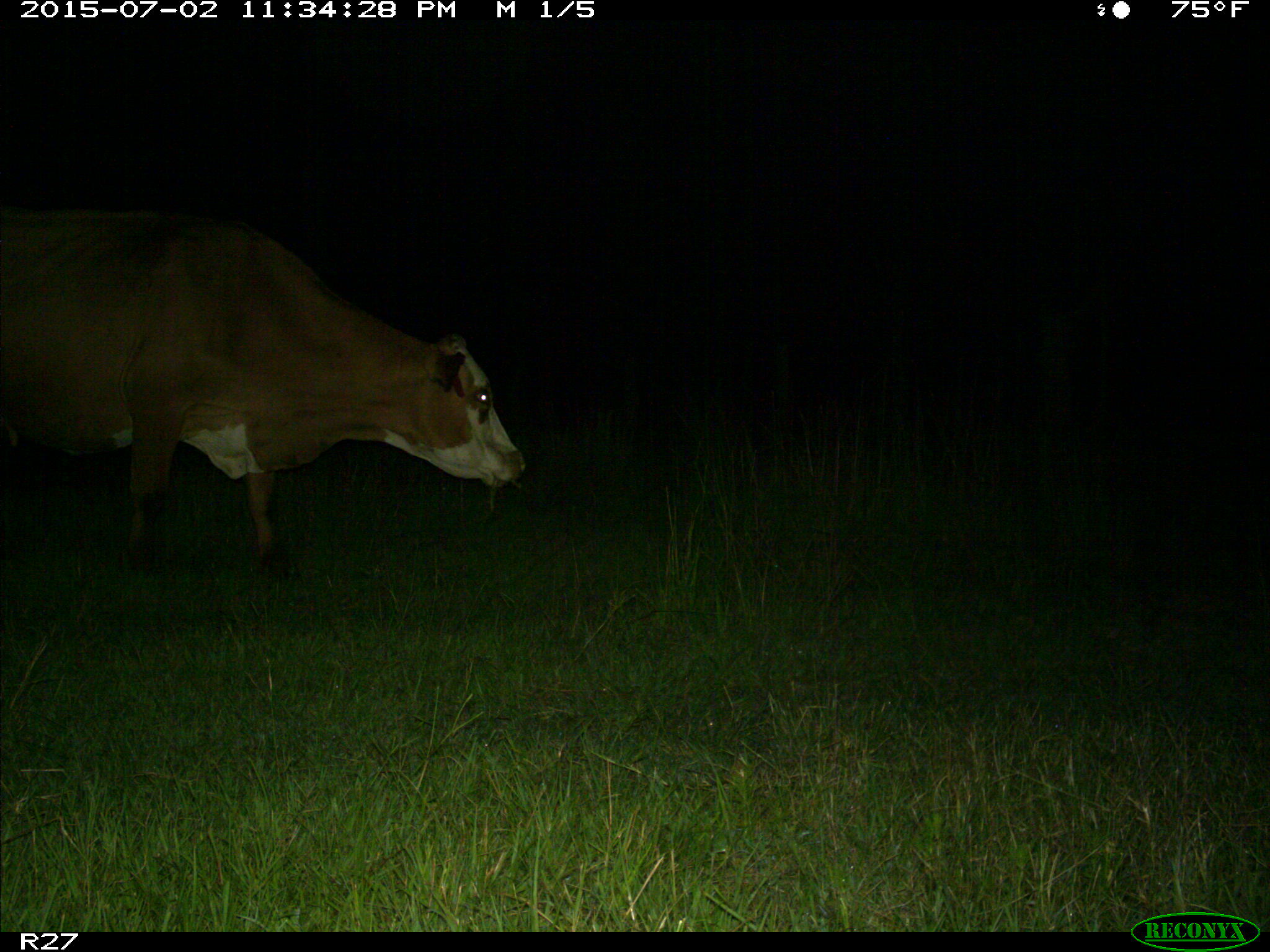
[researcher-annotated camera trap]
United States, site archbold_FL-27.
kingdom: Animalia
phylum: Chordata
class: Mammalia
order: Artiodactyla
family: Bovidae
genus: Bos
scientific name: Bos taurus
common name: domestic cow